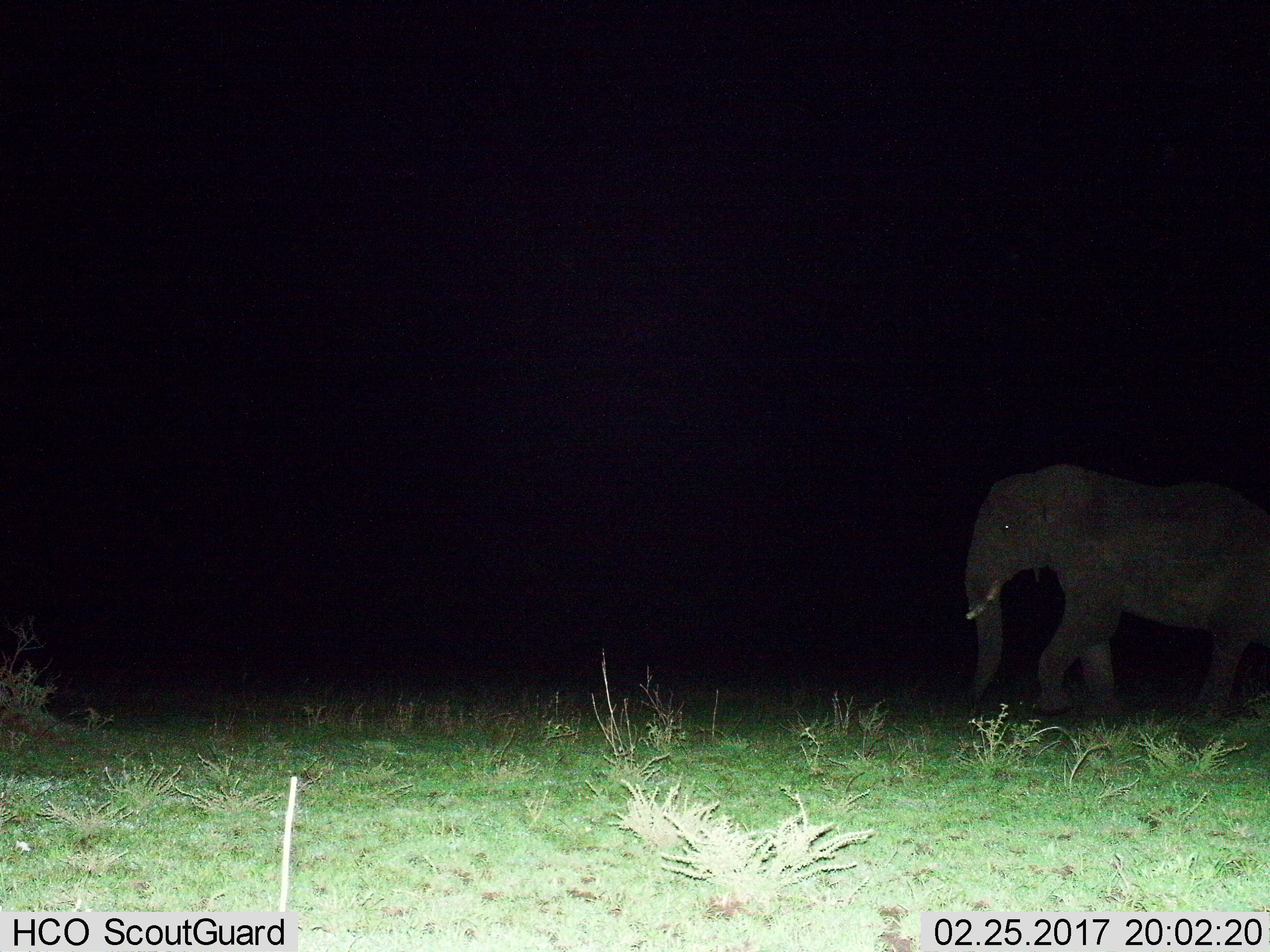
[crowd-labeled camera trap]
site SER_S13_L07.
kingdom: Animalia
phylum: Chordata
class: Mammalia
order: Proboscidea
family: Elephantidae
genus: Loxodonta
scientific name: Loxodonta africana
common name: african bush elephant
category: elephant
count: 1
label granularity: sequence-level